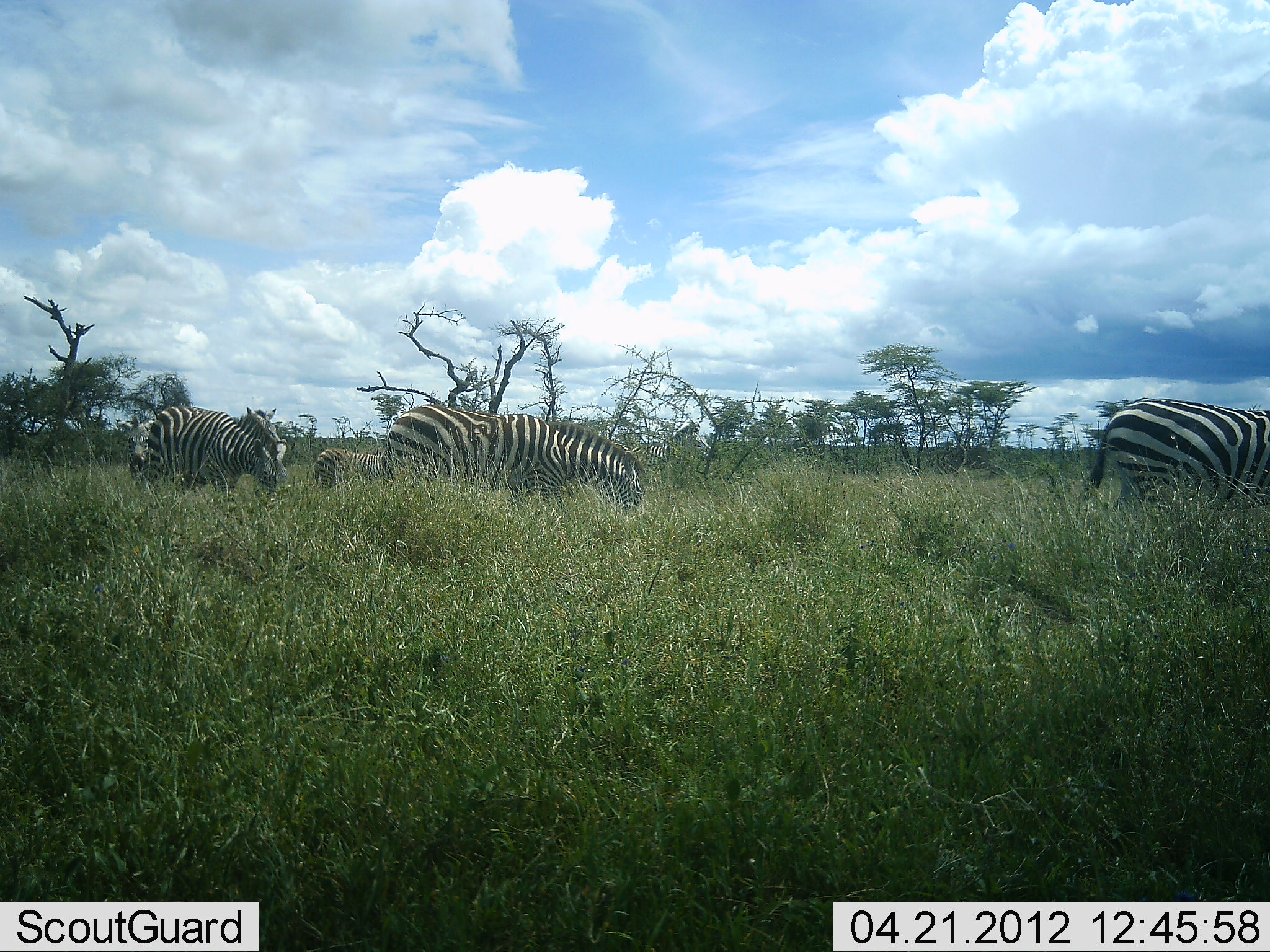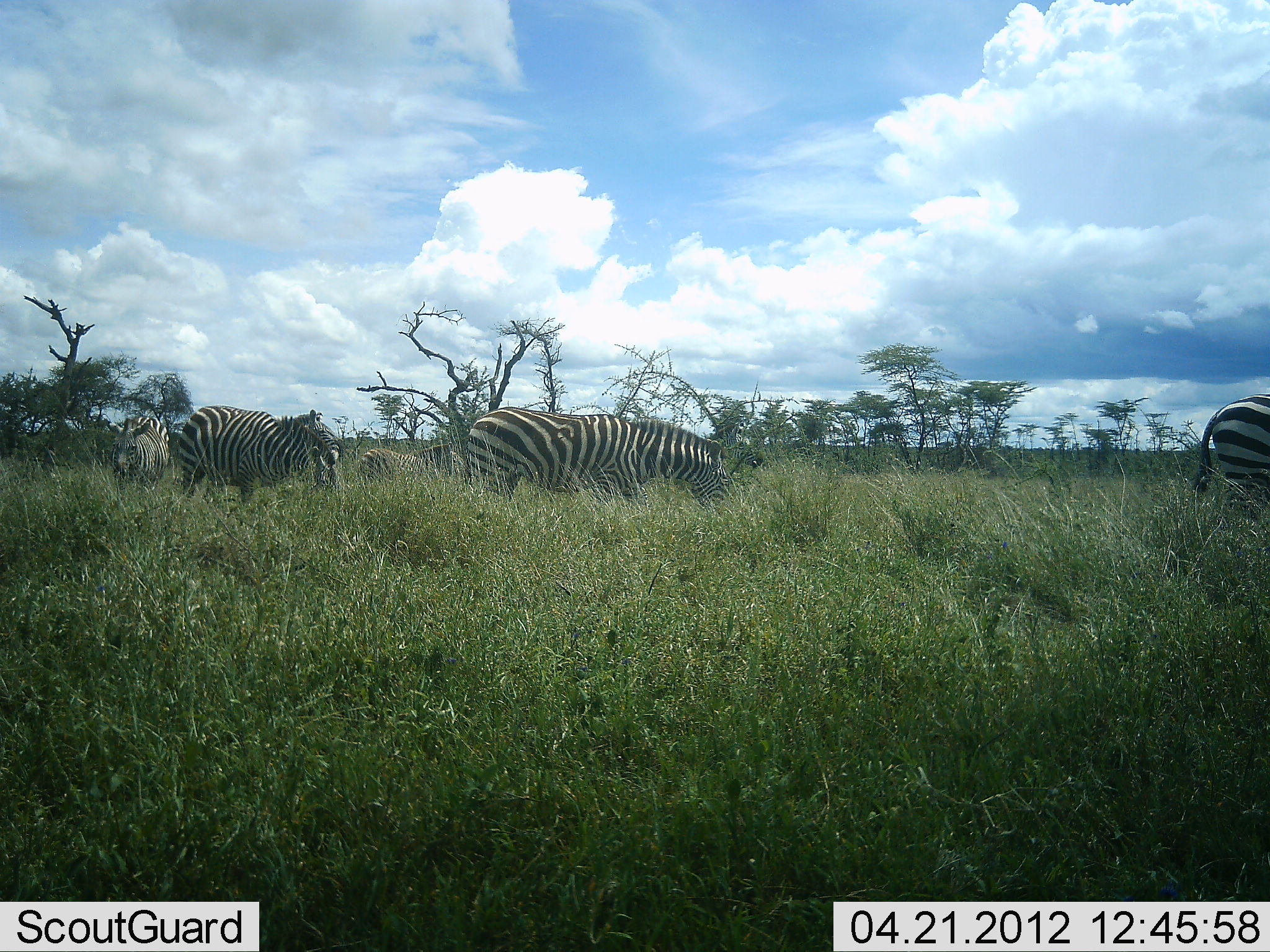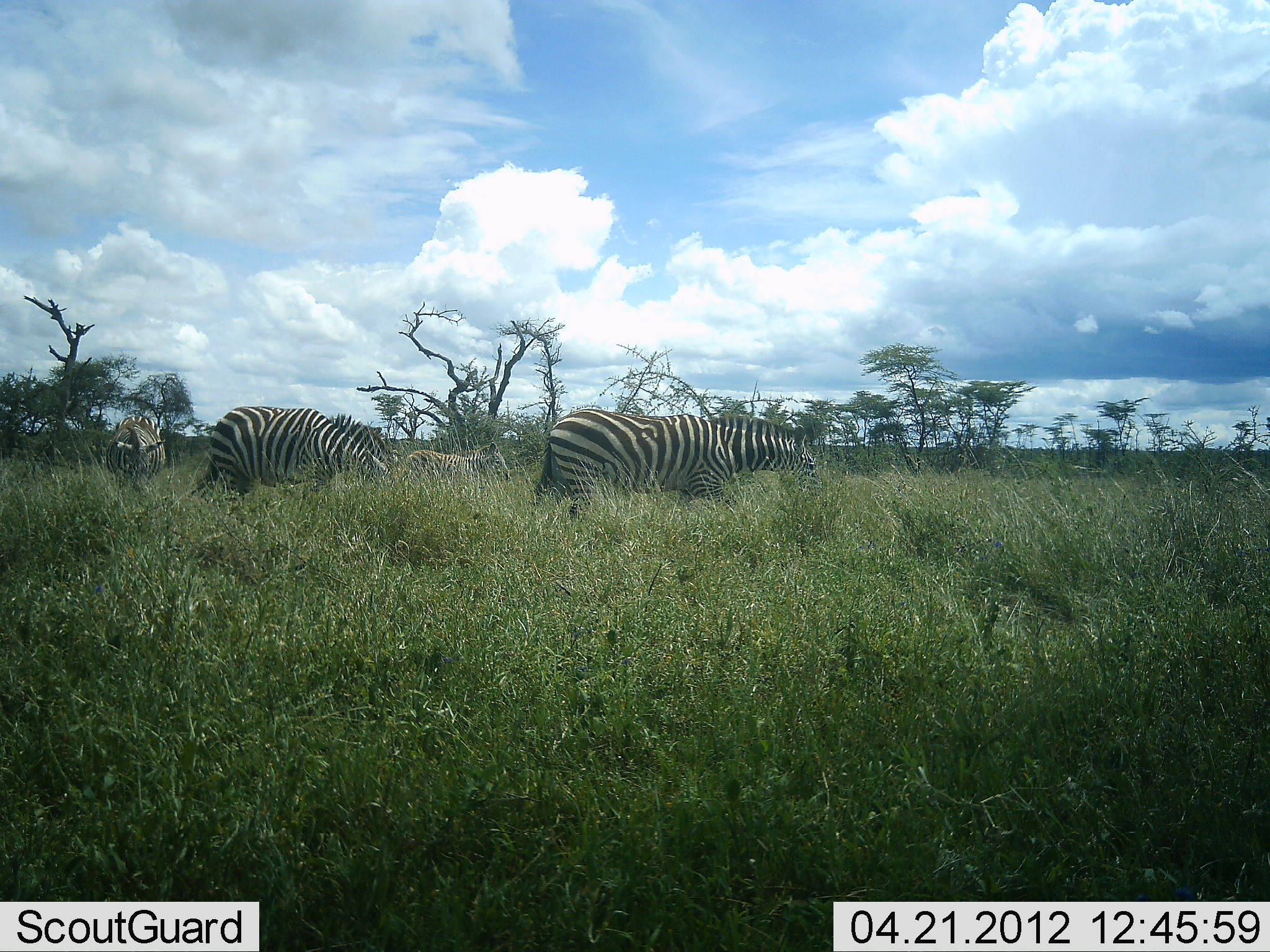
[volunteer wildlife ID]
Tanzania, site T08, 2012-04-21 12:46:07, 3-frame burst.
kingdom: Animalia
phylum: Chordata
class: Mammalia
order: Perissodactyla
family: Equidae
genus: Equus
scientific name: Equus quagga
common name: plains zebra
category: zebra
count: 5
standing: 18%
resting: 0%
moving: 76%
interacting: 0%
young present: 0%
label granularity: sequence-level